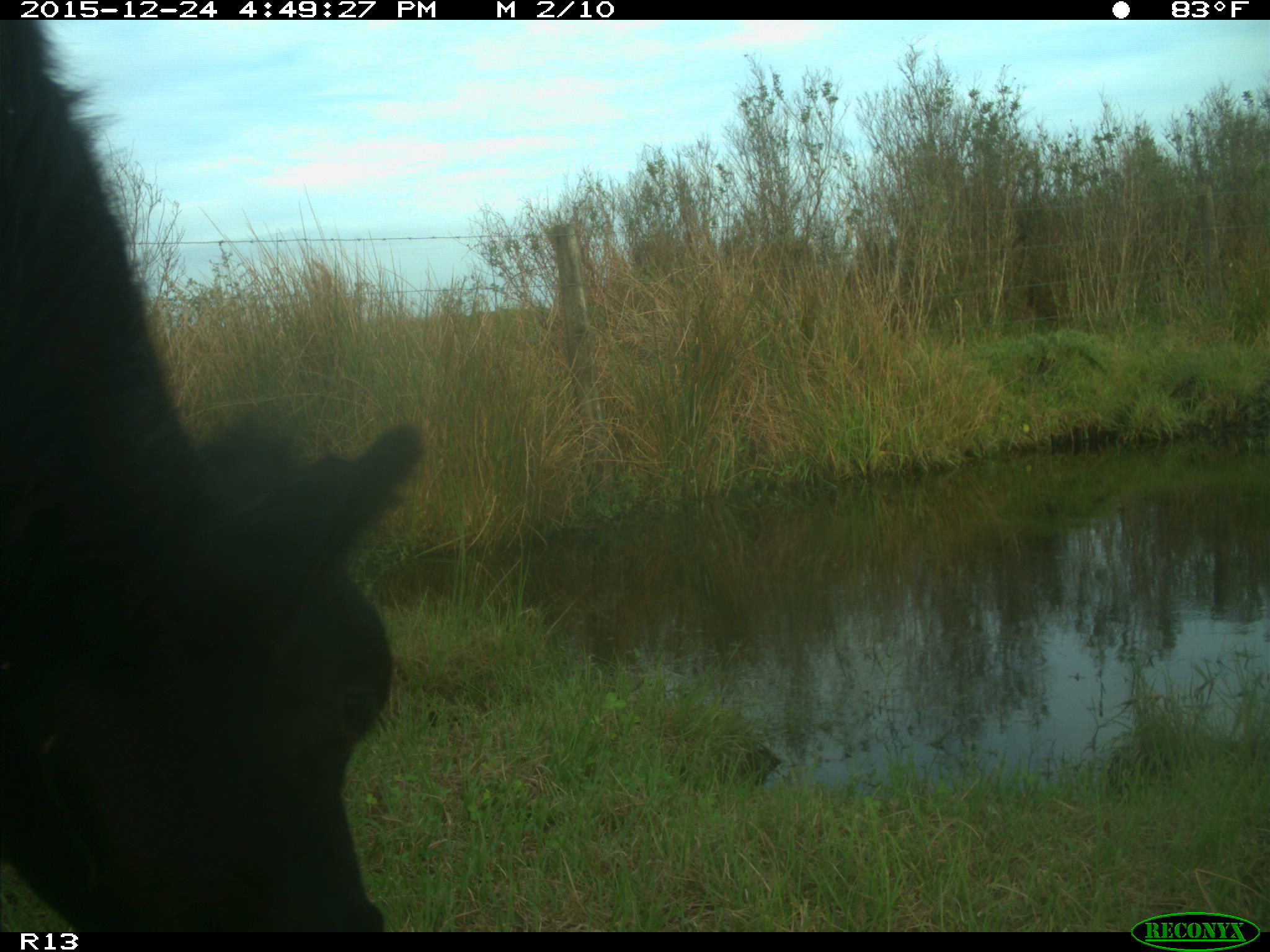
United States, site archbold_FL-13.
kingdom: Animalia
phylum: Chordata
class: Mammalia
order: Artiodactyla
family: Bovidae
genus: Bos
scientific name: Bos taurus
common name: domestic cow